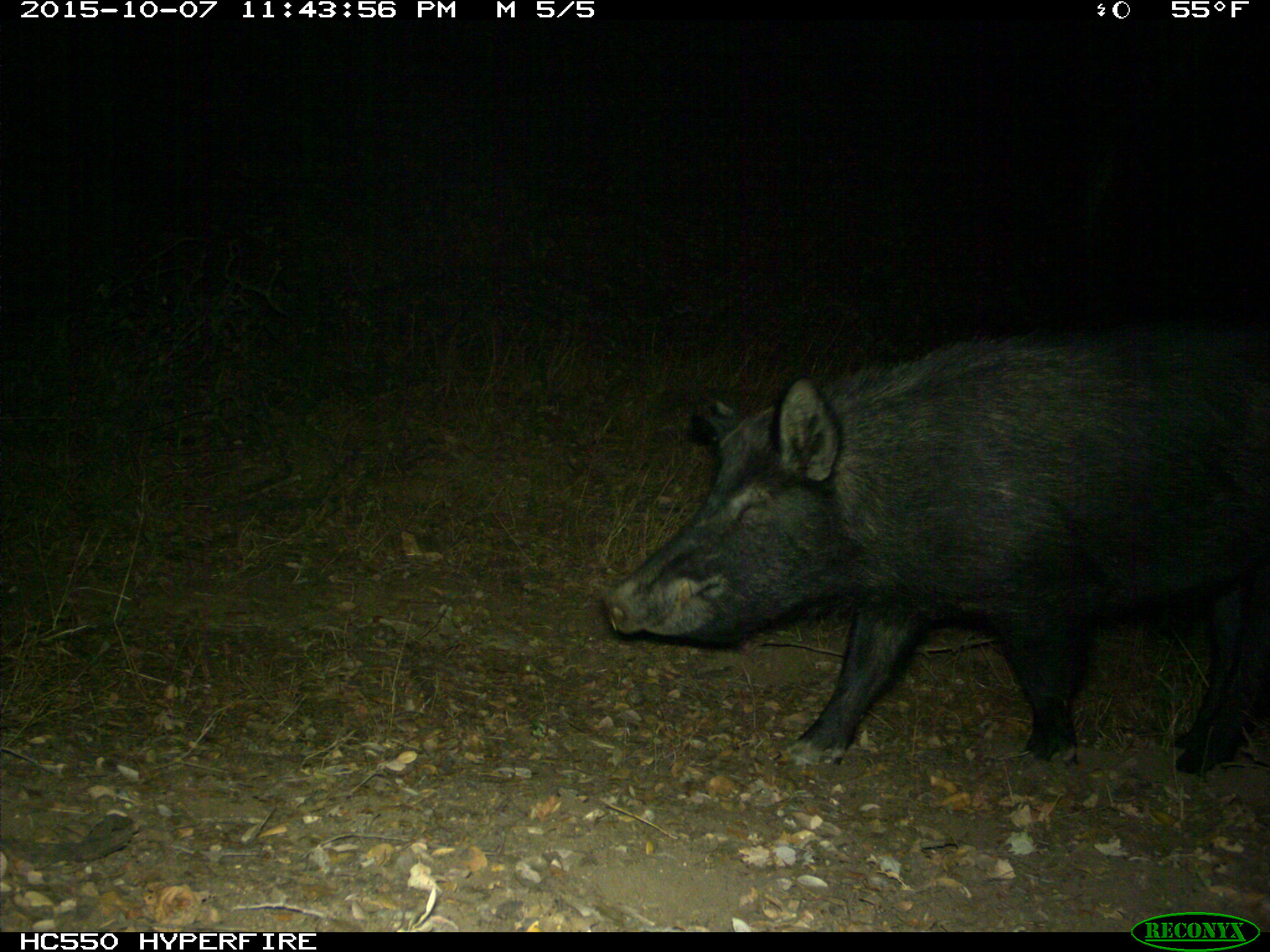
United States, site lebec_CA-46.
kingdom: Animalia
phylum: Chordata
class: Mammalia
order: Artiodactyla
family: Suidae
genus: Sus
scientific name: Sus scrofa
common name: wild boar